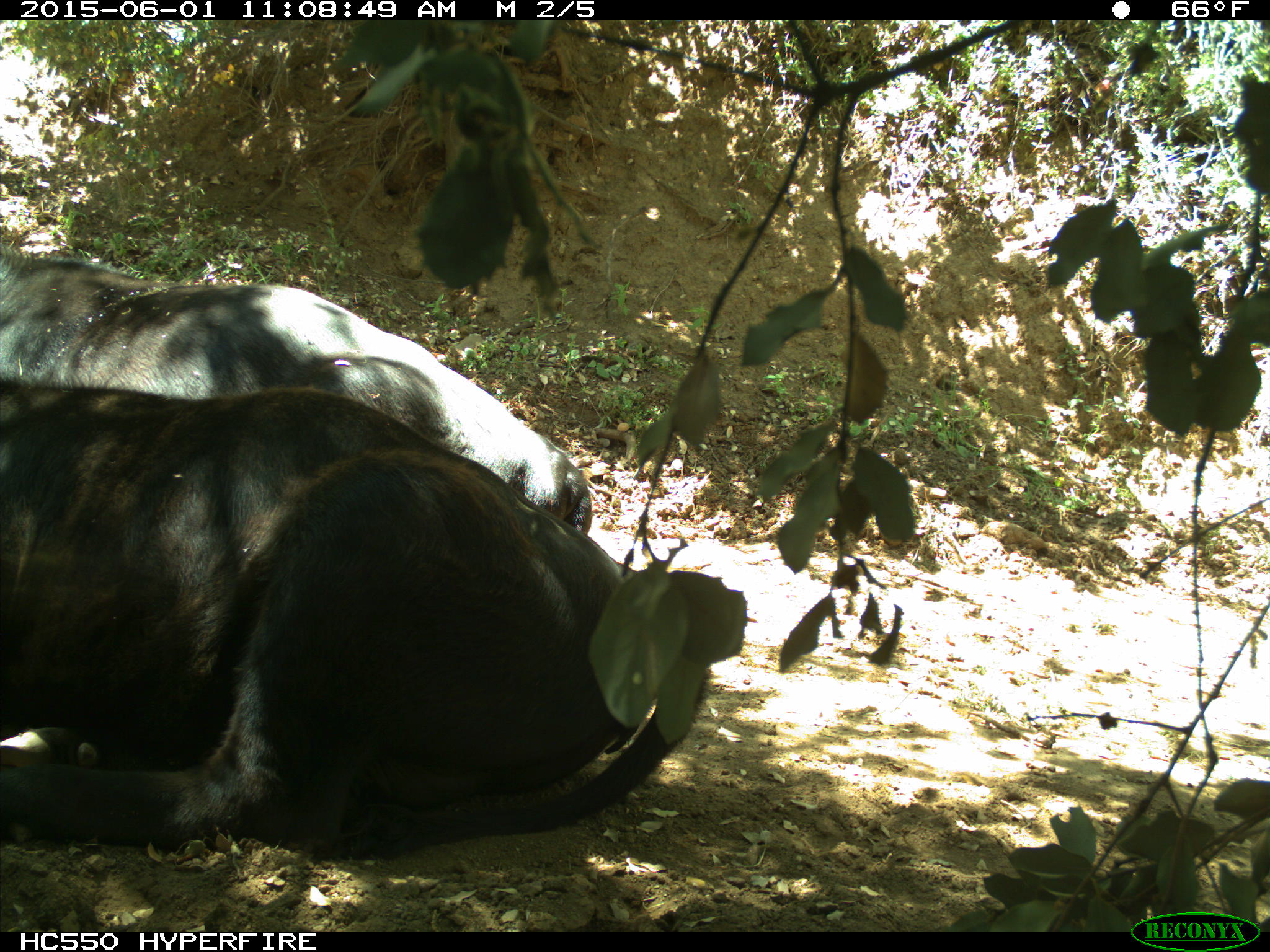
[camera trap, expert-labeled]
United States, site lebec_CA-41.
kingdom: Animalia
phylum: Chordata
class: Mammalia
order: Artiodactyla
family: Bovidae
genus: Bos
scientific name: Bos taurus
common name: domestic cow